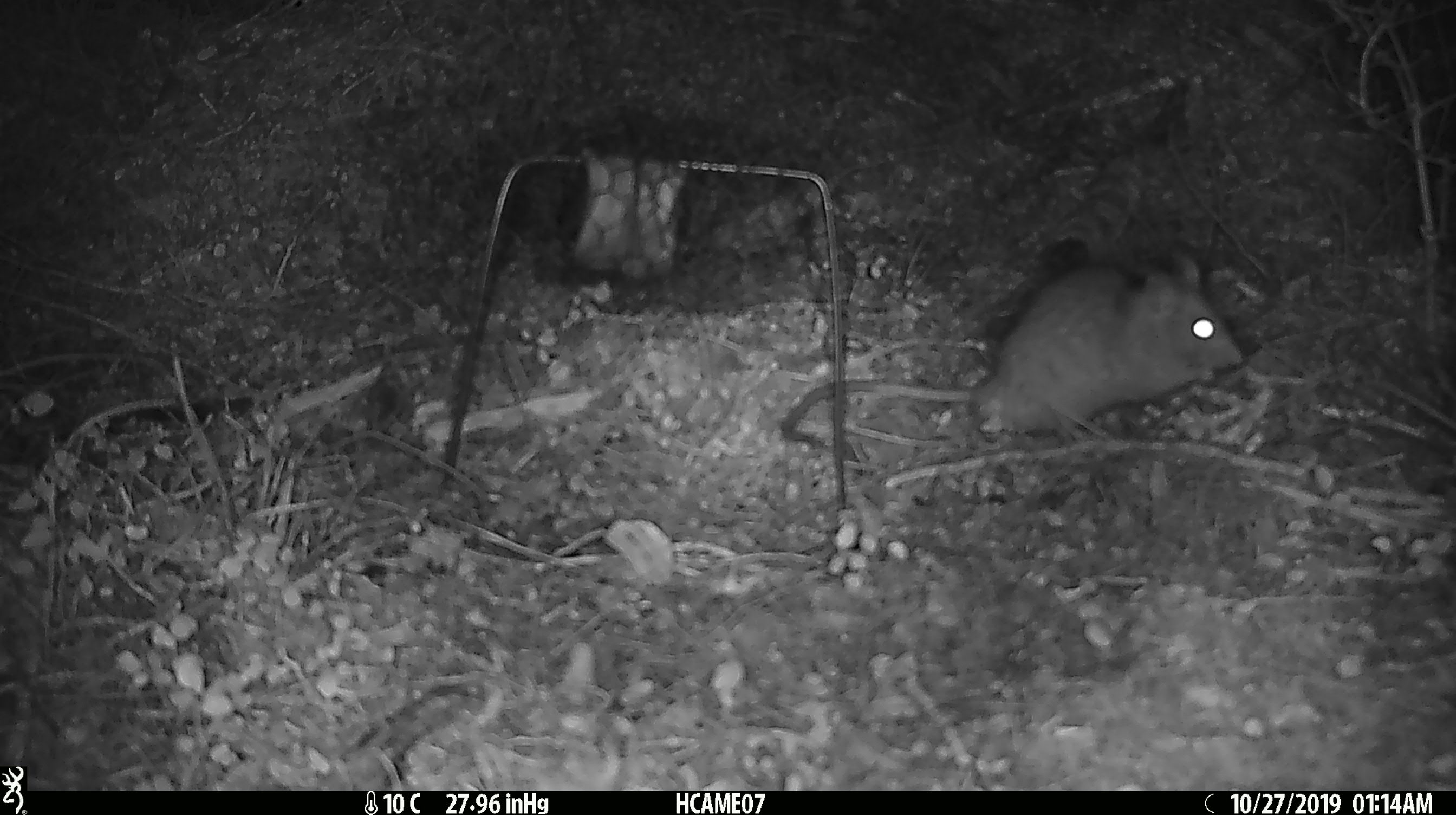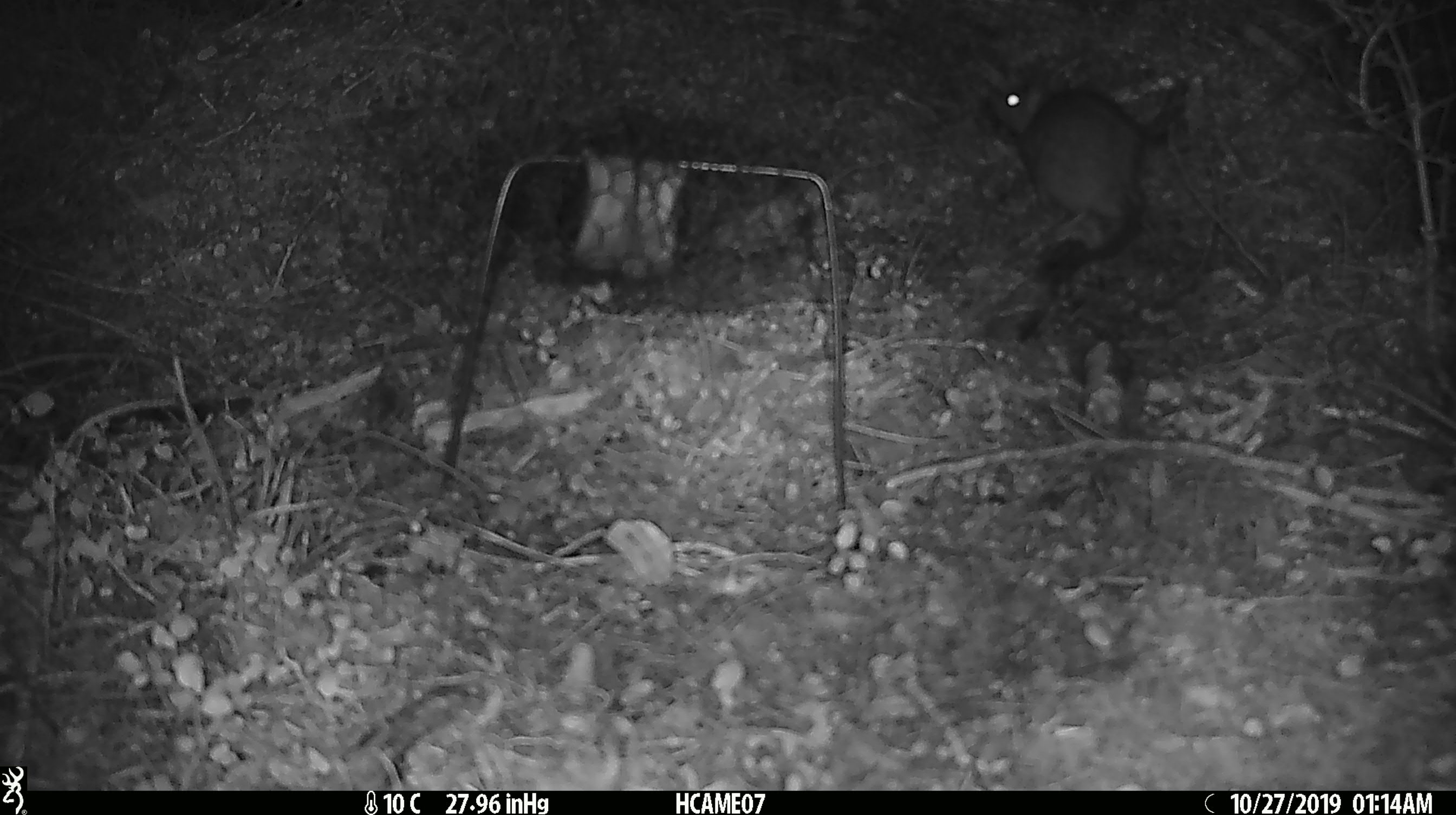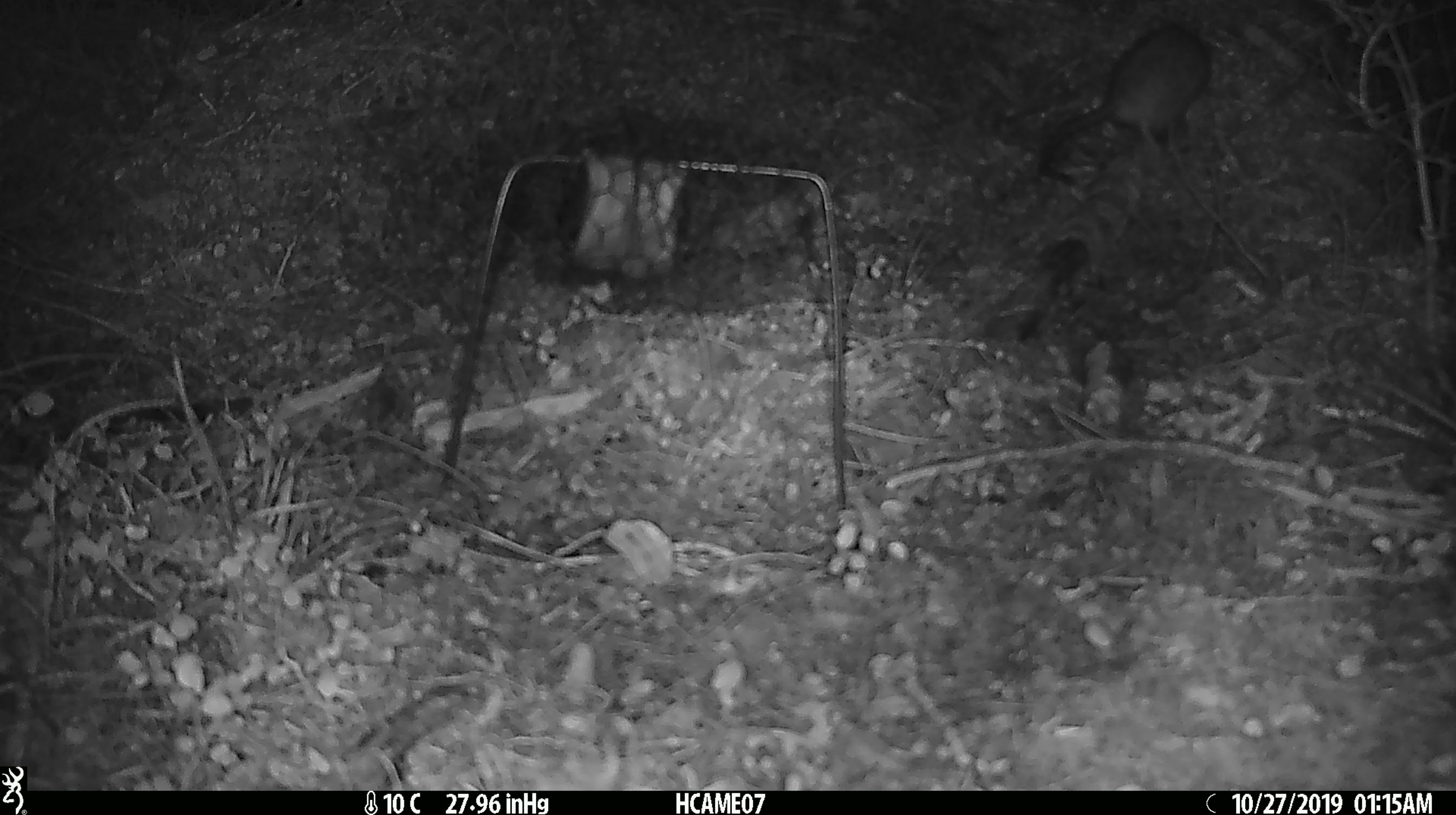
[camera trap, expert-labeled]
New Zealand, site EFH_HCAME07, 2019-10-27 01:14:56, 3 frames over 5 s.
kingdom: Animalia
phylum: Chordata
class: Mammalia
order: Rodentia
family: Muridae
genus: Rattus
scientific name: Rattus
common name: rat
Rat (Rattus).